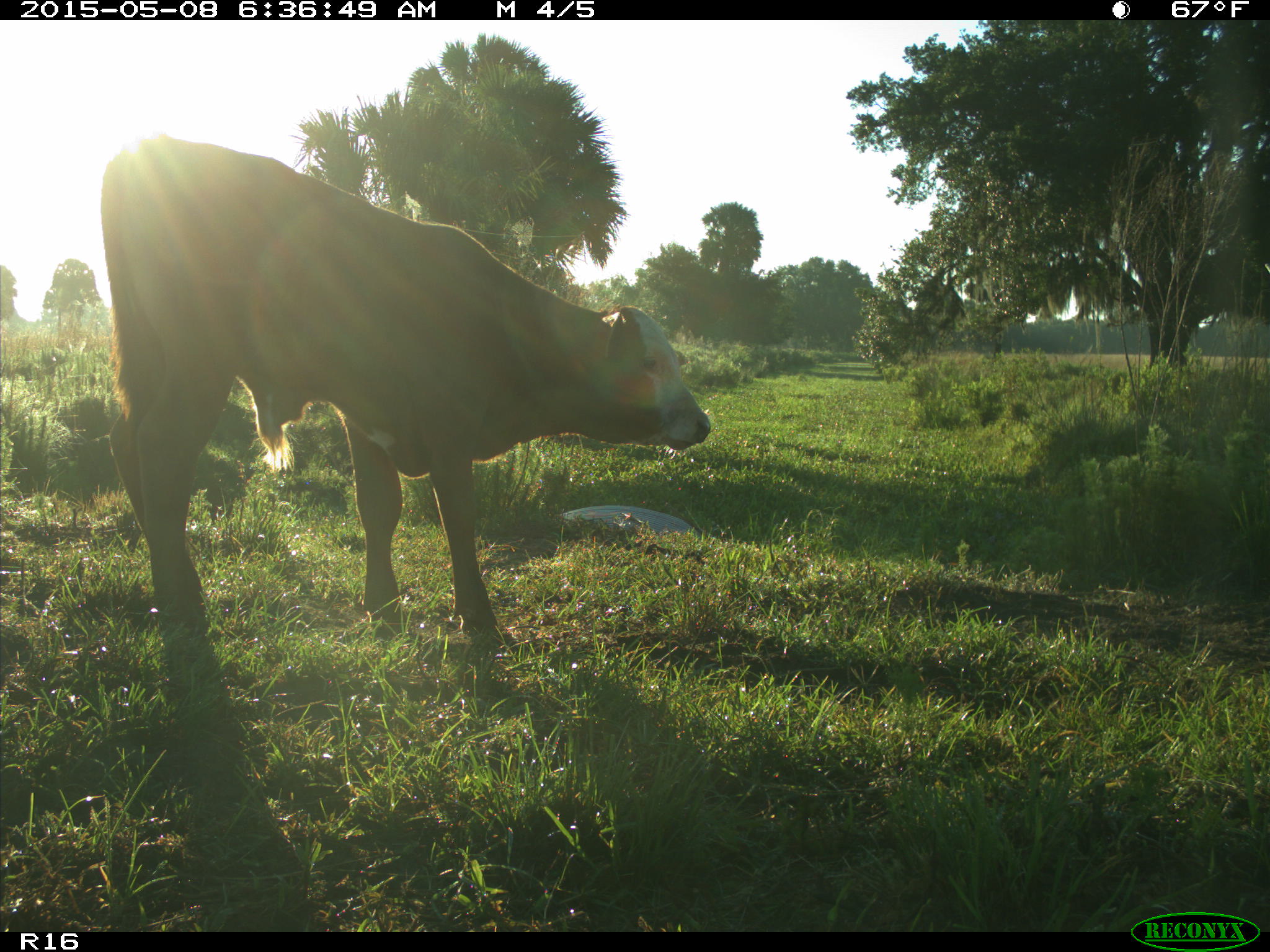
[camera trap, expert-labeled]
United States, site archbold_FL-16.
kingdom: Animalia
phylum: Chordata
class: Mammalia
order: Artiodactyla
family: Bovidae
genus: Bos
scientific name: Bos taurus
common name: domestic cow